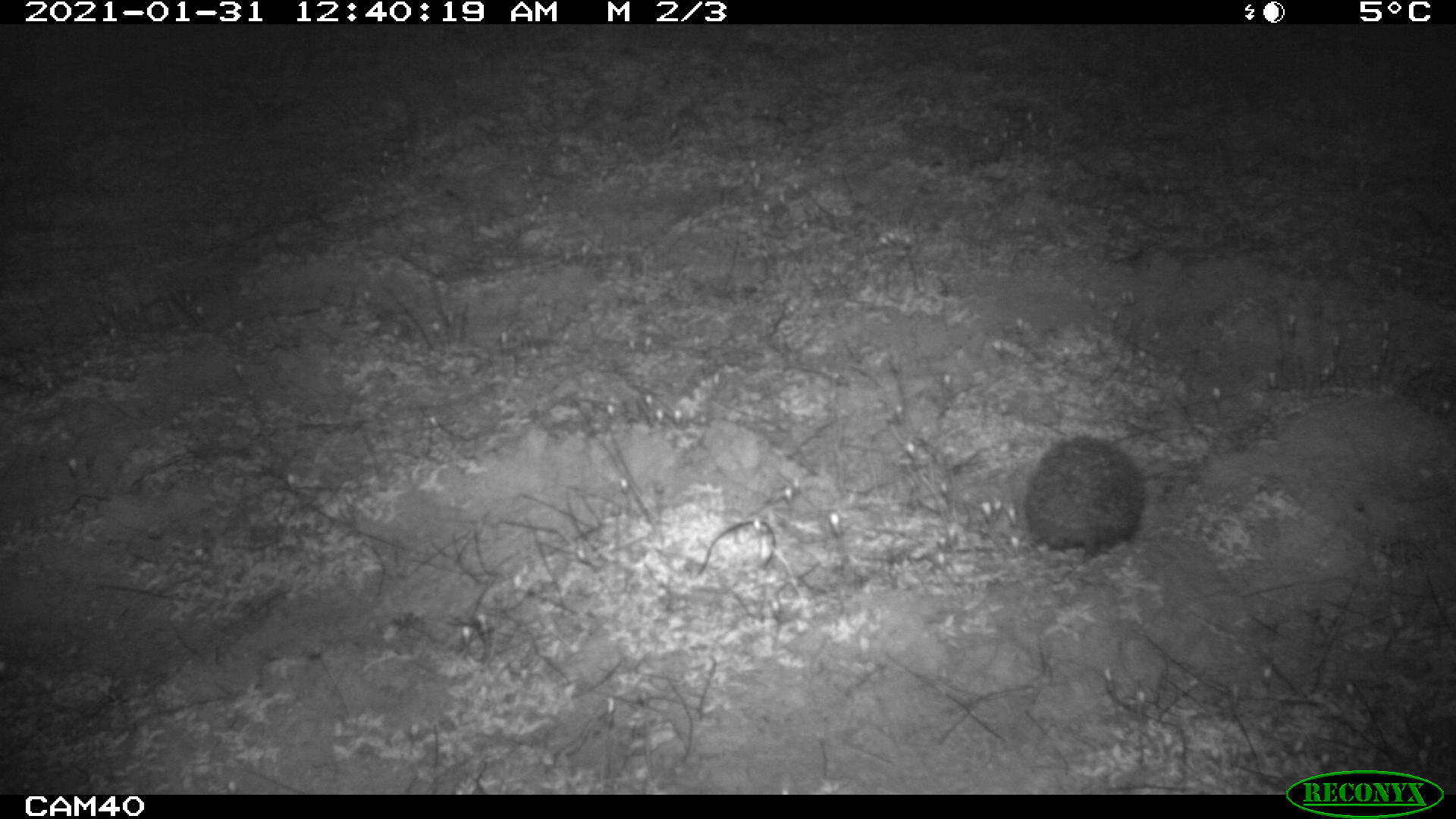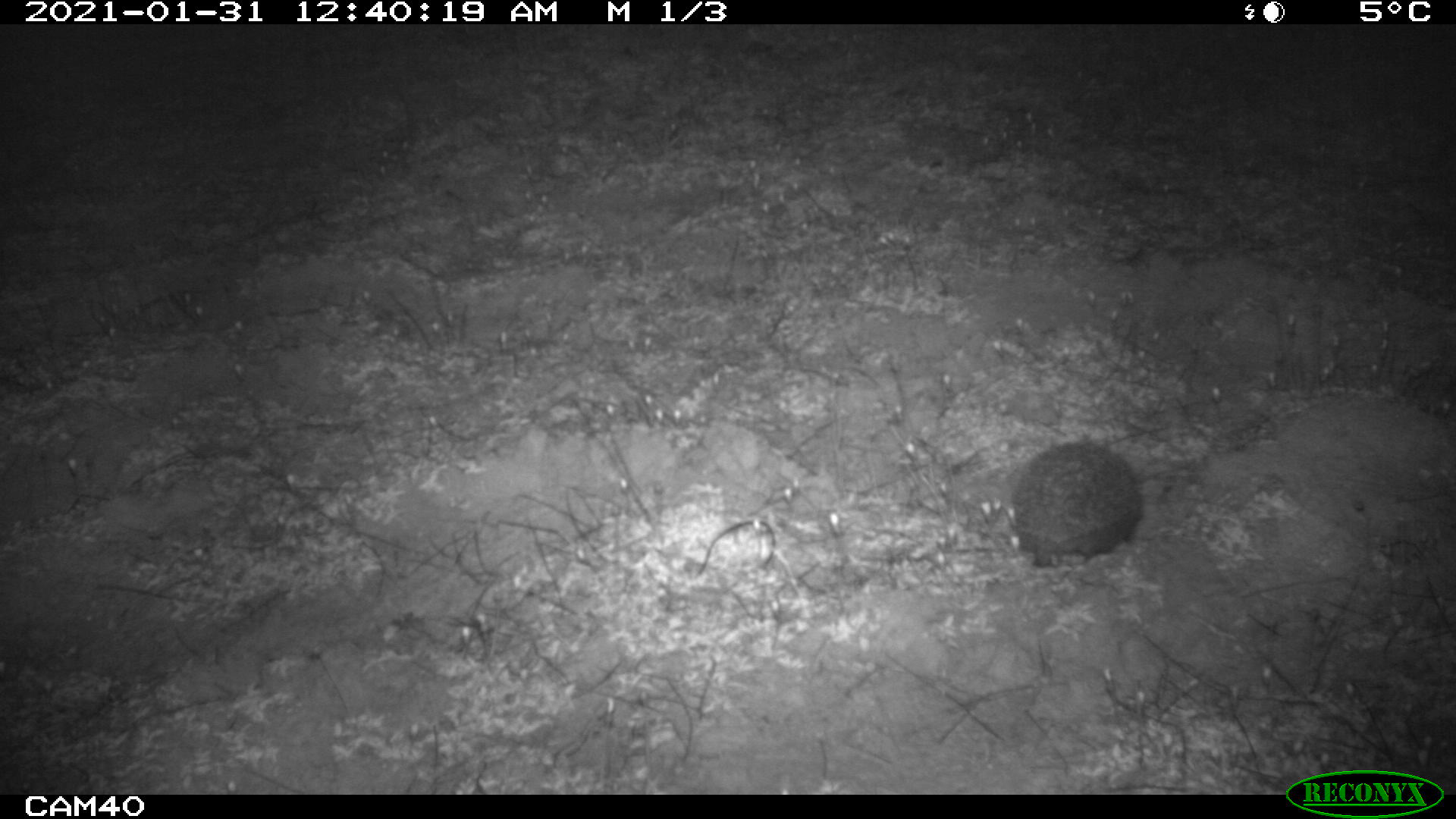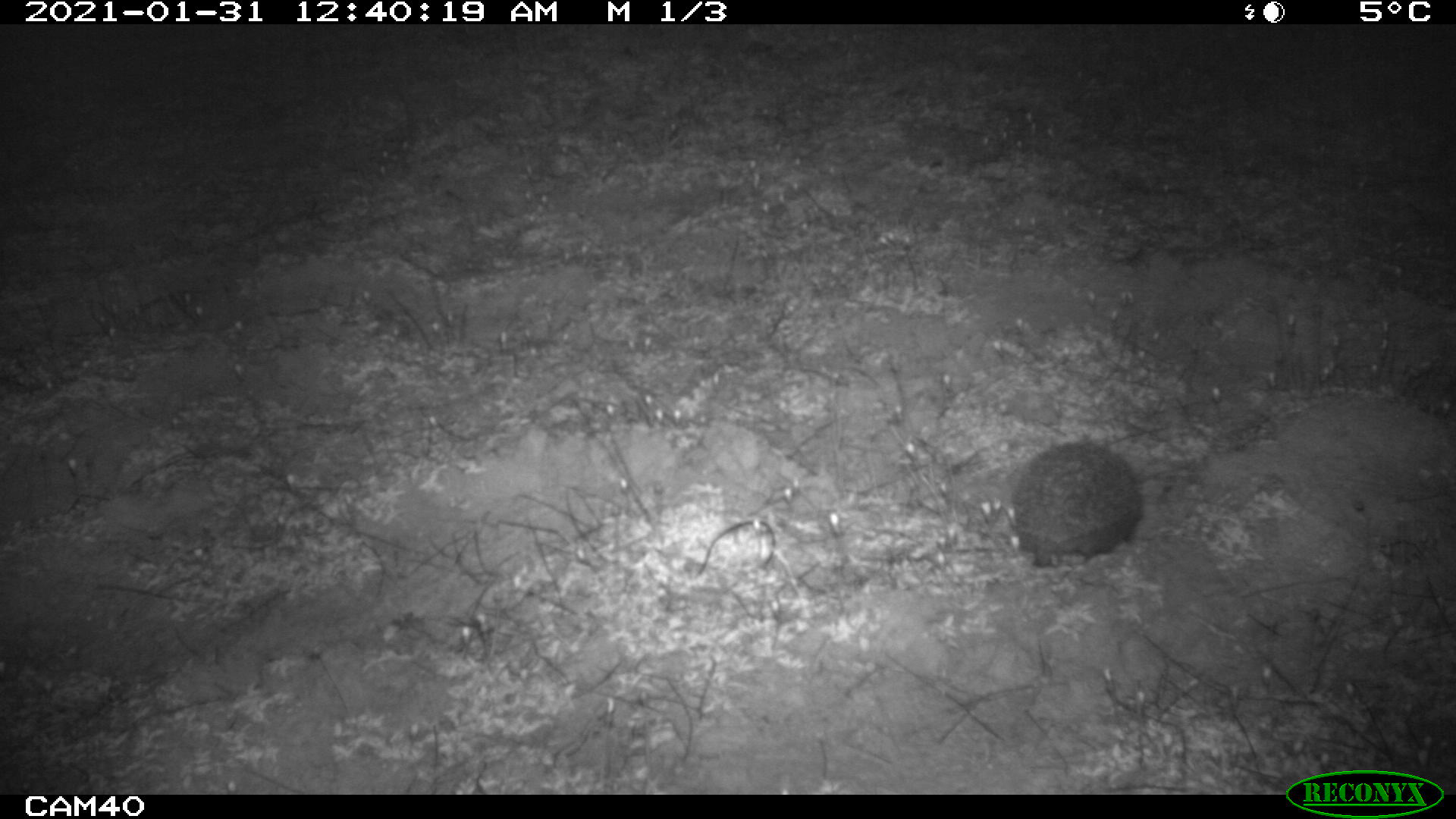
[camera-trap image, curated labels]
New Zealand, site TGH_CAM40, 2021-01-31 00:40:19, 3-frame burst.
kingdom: Animalia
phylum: Chordata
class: Mammalia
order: Eulipotyphla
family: Erinaceidae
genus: Erinaceus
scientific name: Erinaceus europaeus europaeus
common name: european hedgehog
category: hedgehog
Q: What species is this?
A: Hedgehog (european hedgehog) (Erinaceus europaeus europaeus).